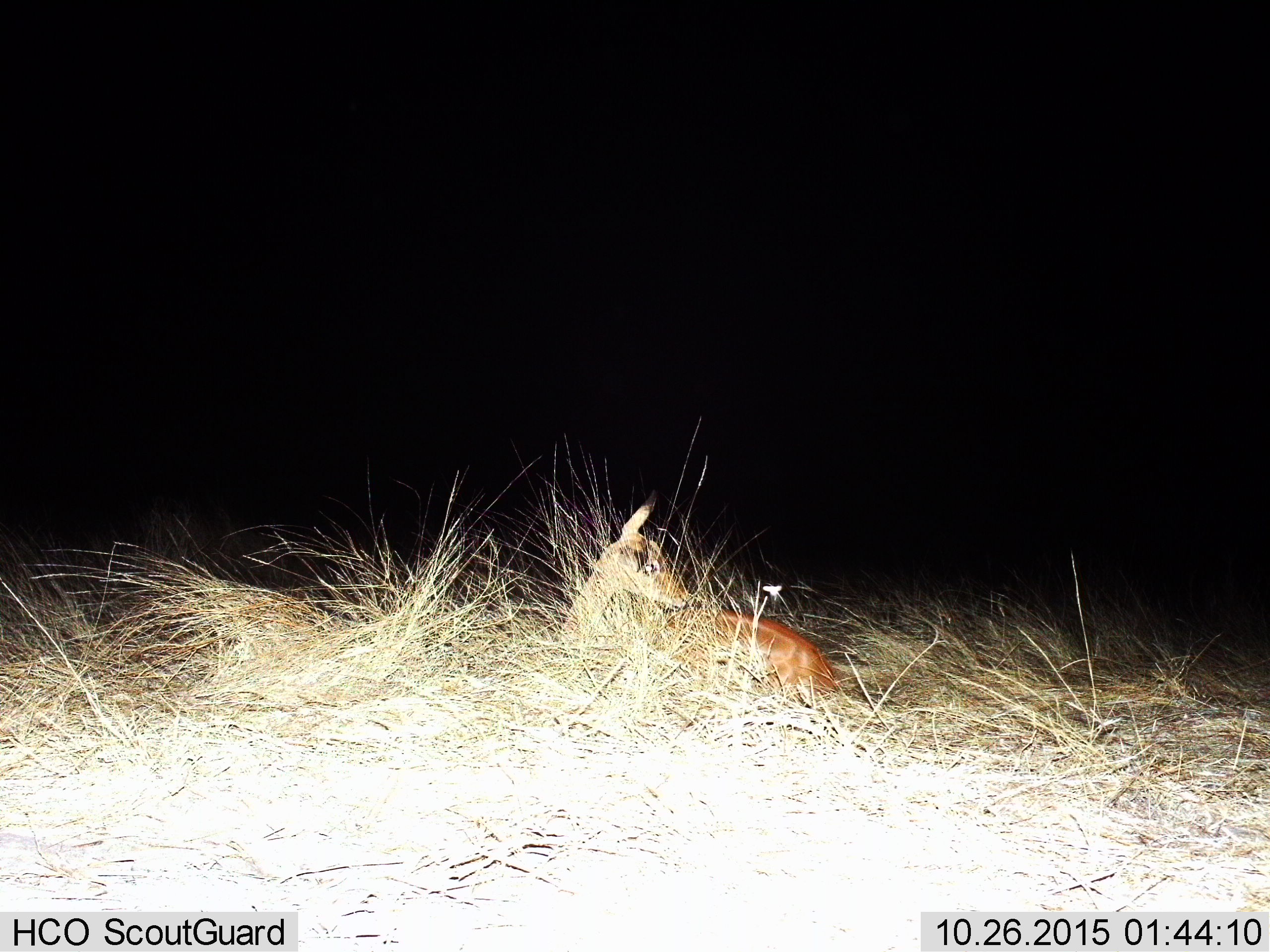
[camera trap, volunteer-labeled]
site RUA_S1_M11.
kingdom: Animalia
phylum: Chordata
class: Mammalia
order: Artiodactyla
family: Bovidae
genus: Aepyceros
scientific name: Aepyceros melampus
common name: impala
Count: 1.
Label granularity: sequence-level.